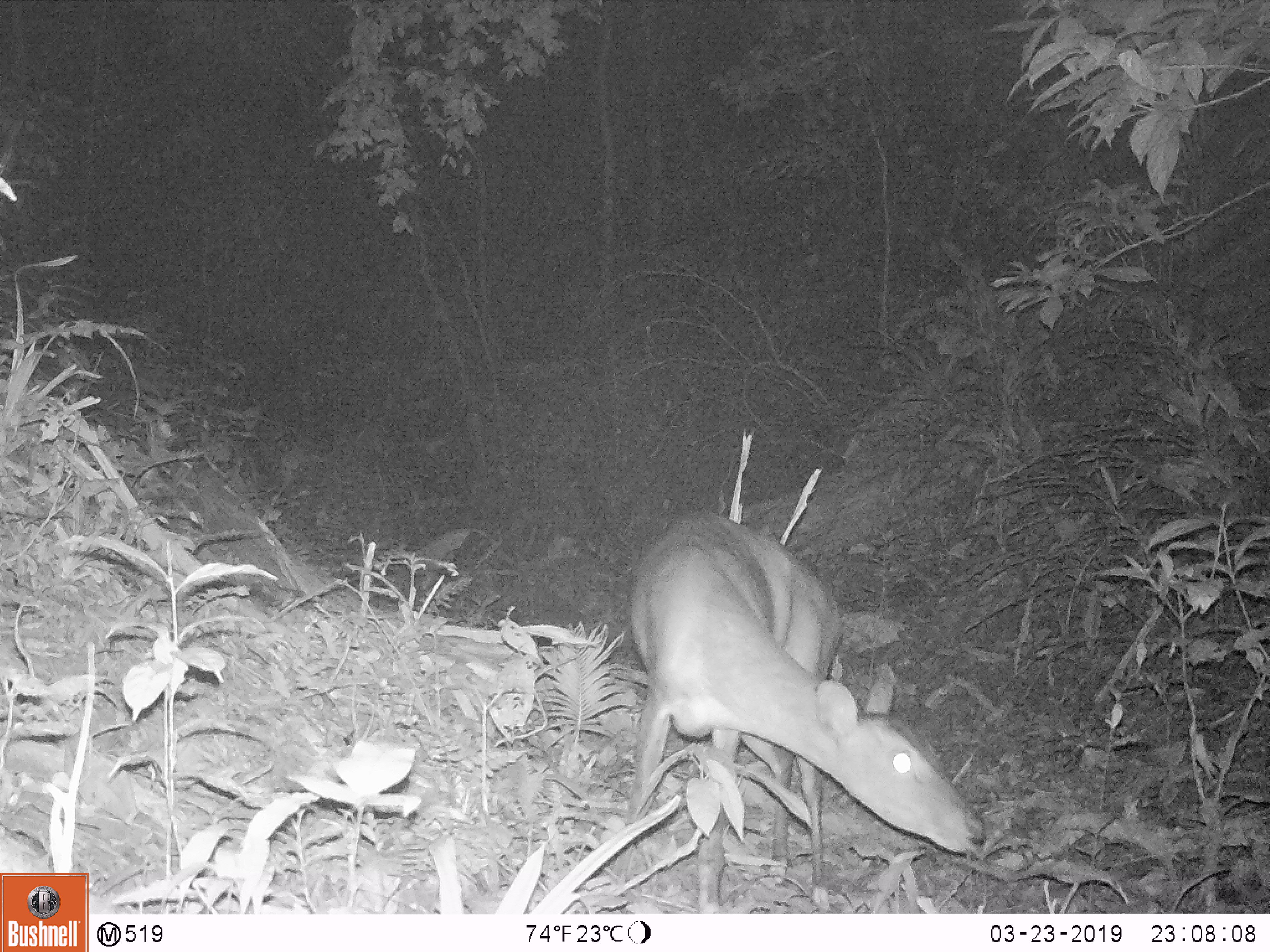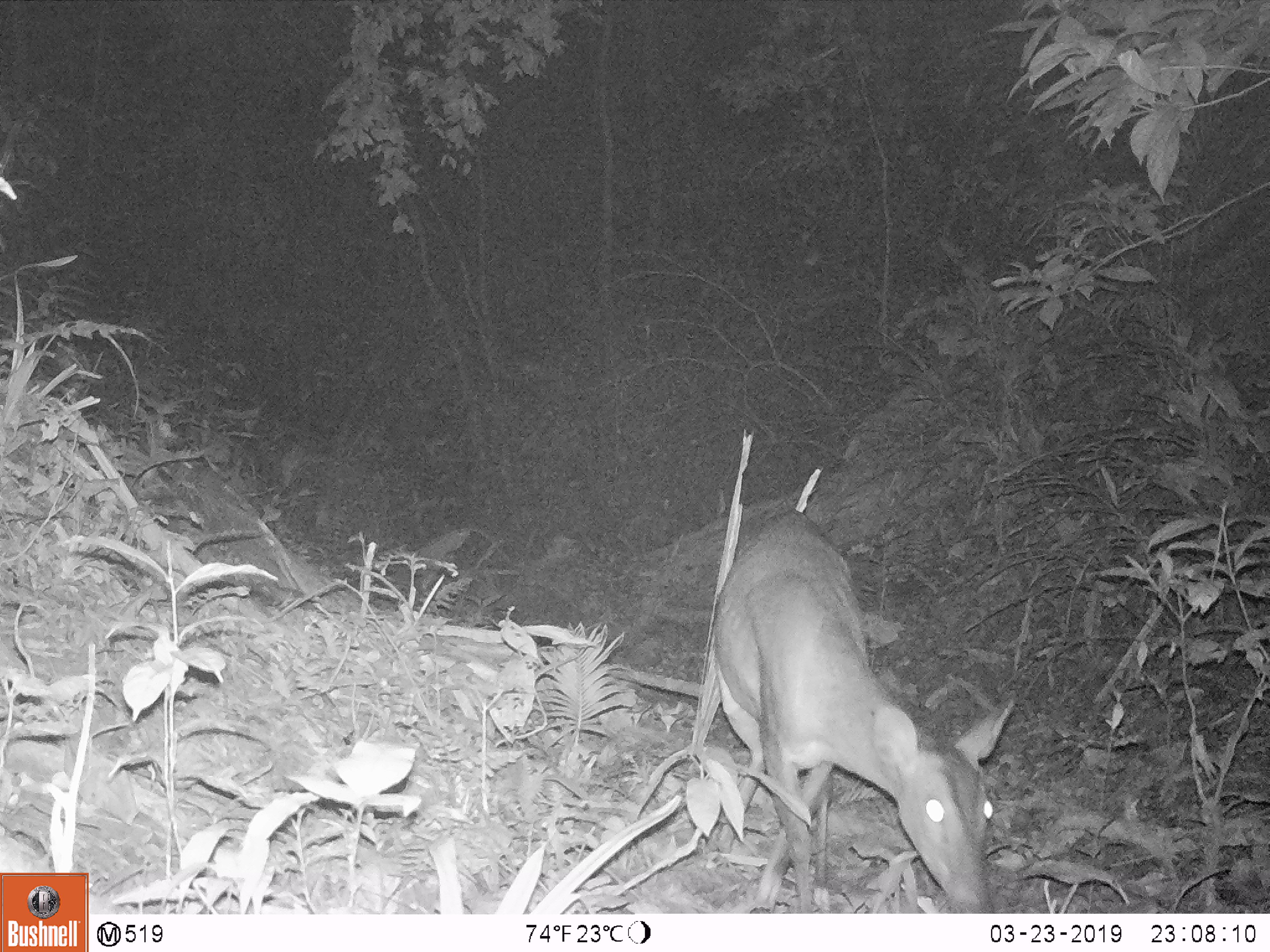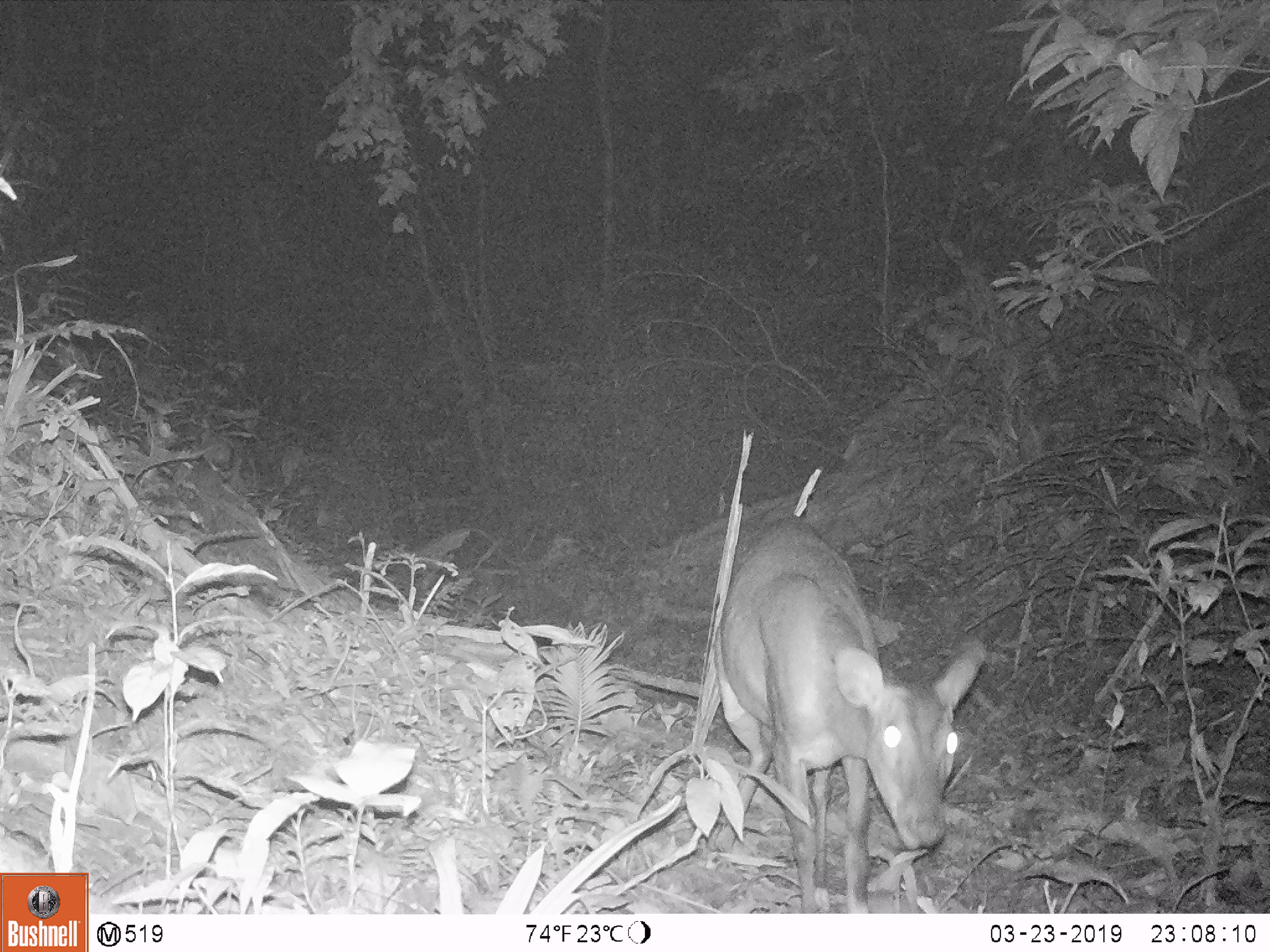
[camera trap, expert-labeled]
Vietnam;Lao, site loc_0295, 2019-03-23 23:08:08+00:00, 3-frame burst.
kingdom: Animalia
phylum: Chordata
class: Mammalia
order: Artiodactyla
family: Cervidae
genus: Muntiacus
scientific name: Muntiacus vuquangensis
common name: large-antlered muntjac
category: large antlered muntjac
Large antlered muntjac (large-antlered muntjac) (Muntiacus vuquangensis). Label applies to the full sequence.